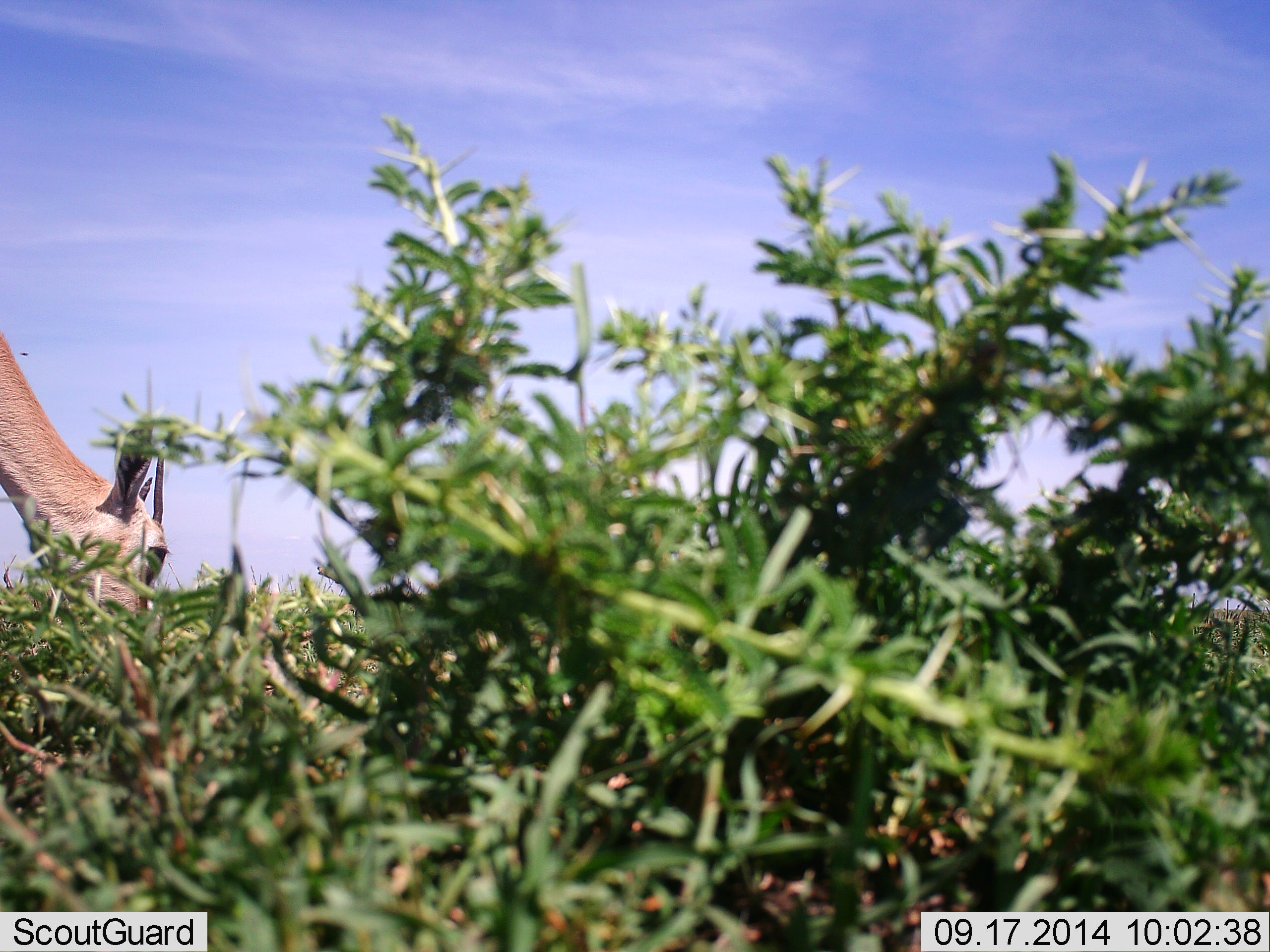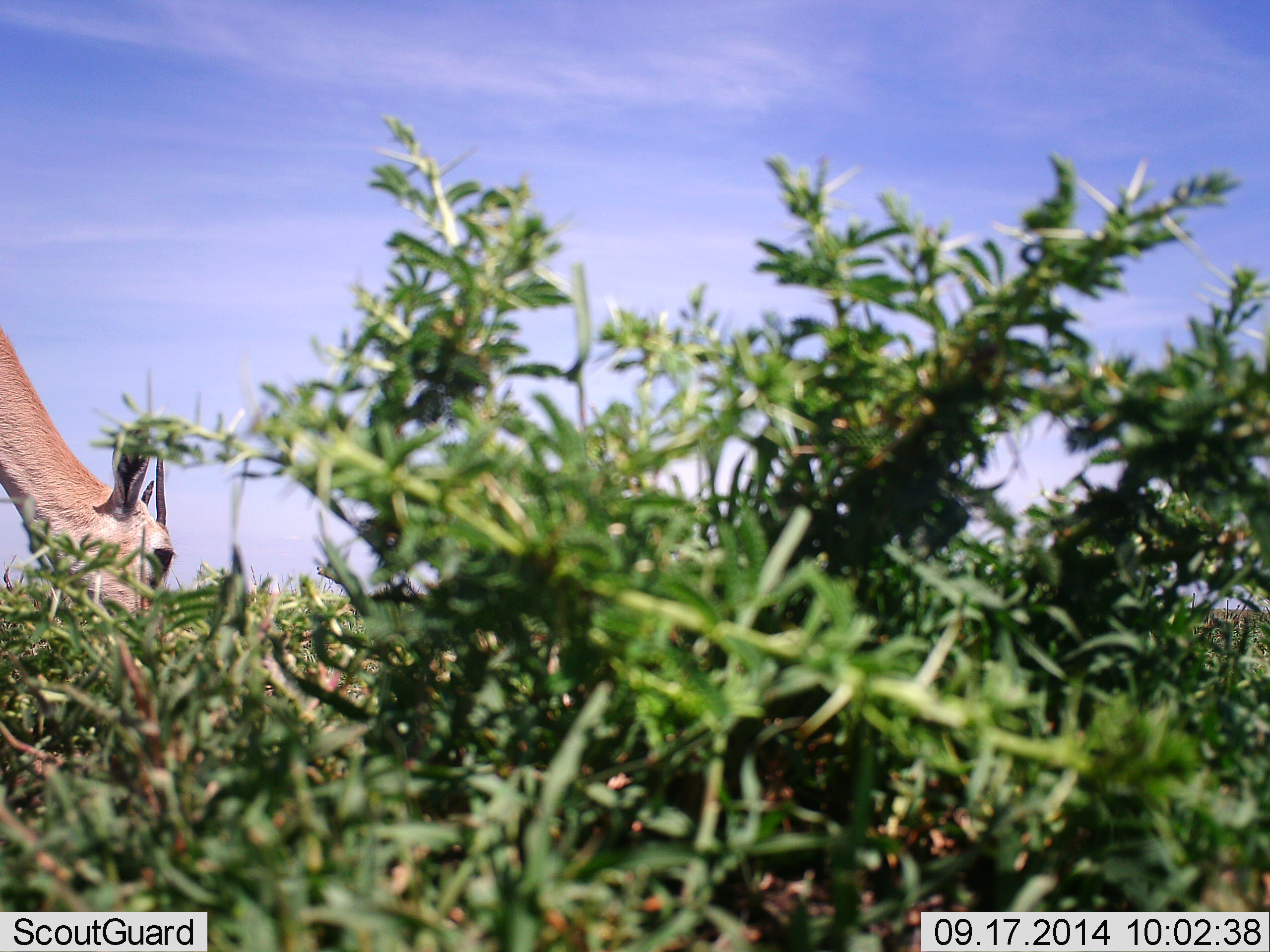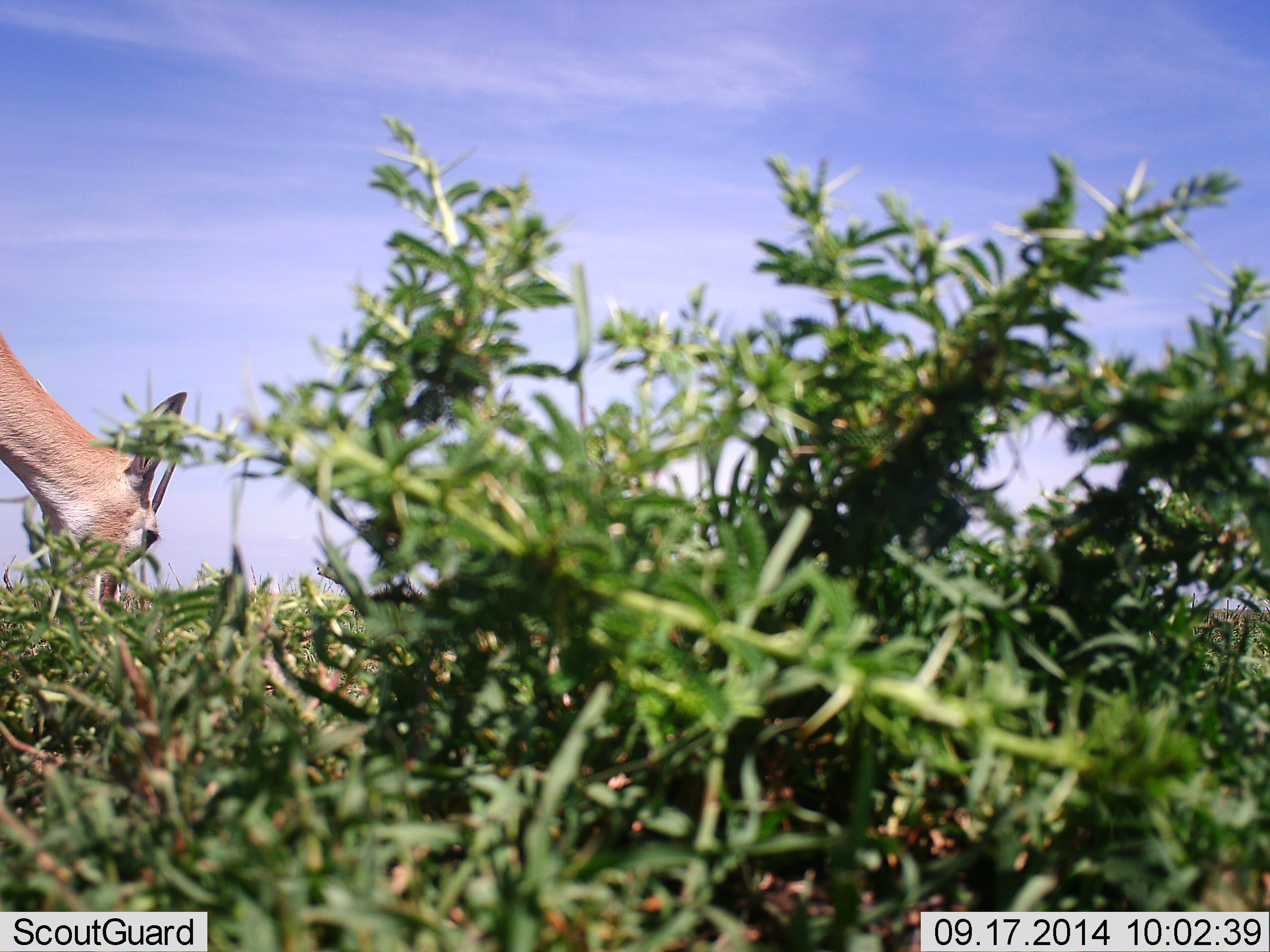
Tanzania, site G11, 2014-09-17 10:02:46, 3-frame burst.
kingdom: Animalia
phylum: Chordata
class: Mammalia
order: Artiodactyla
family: Bovidae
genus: Eudorcas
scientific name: Eudorcas thomsonii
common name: thomson's gazelle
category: gazellethomsons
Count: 1.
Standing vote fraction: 10%.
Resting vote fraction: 0%.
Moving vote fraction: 0%.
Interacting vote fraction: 0%.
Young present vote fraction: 0%.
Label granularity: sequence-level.